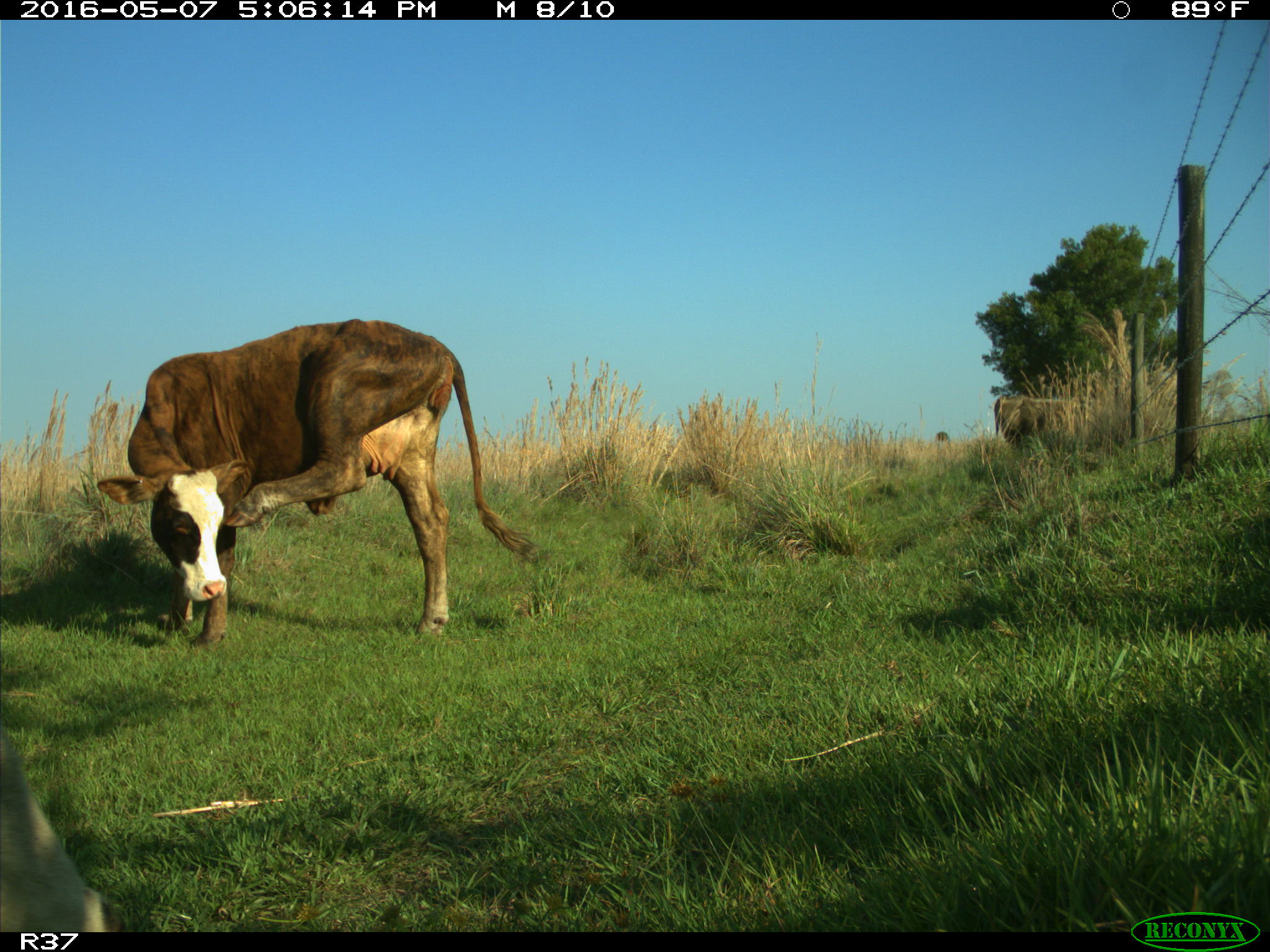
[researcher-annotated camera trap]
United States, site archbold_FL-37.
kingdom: Animalia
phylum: Chordata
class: Mammalia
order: Artiodactyla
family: Bovidae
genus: Bos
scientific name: Bos taurus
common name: domestic cow